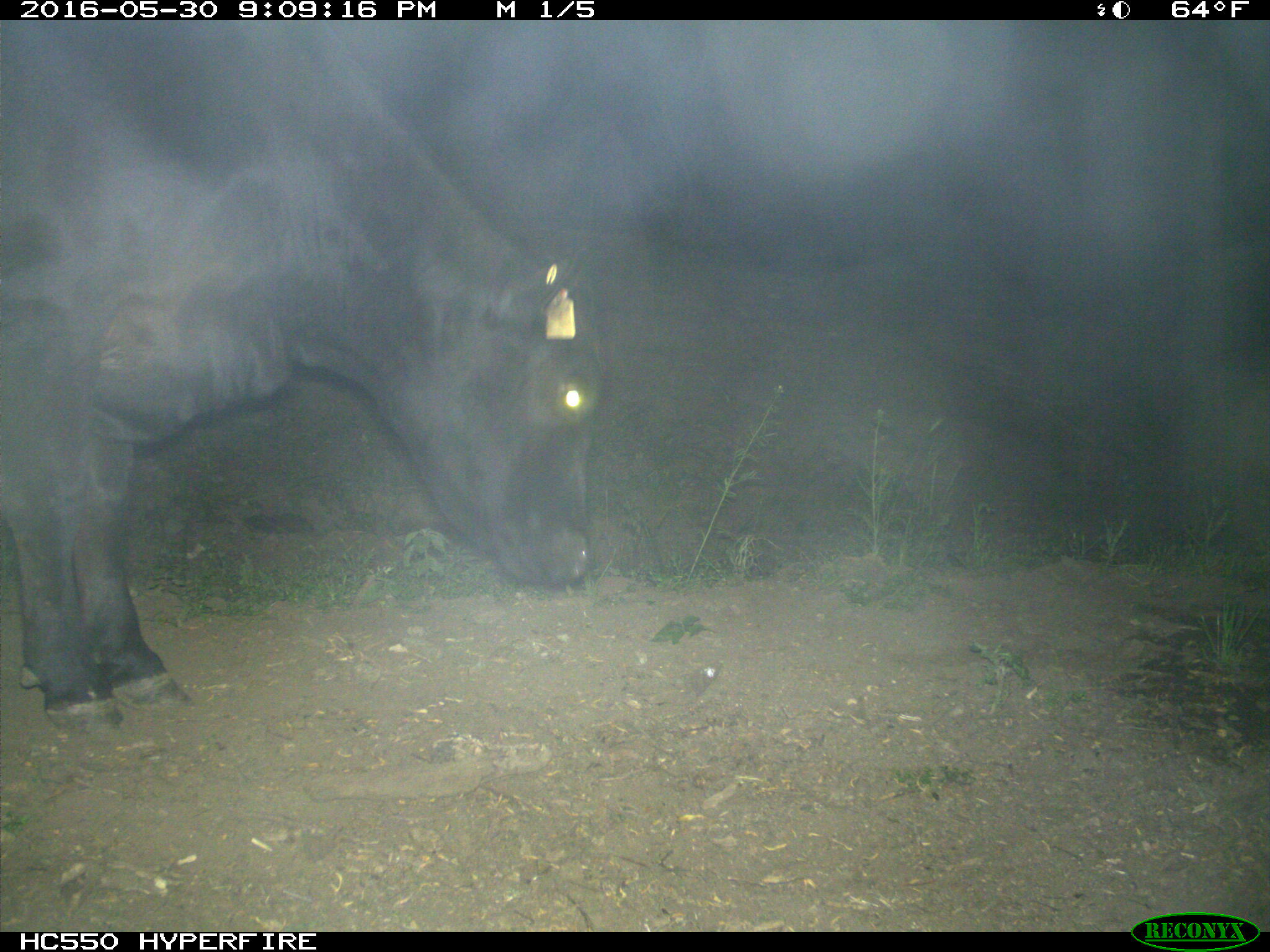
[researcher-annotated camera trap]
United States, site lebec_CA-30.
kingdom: Animalia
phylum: Chordata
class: Mammalia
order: Artiodactyla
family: Bovidae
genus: Bos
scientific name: Bos taurus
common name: domestic cow